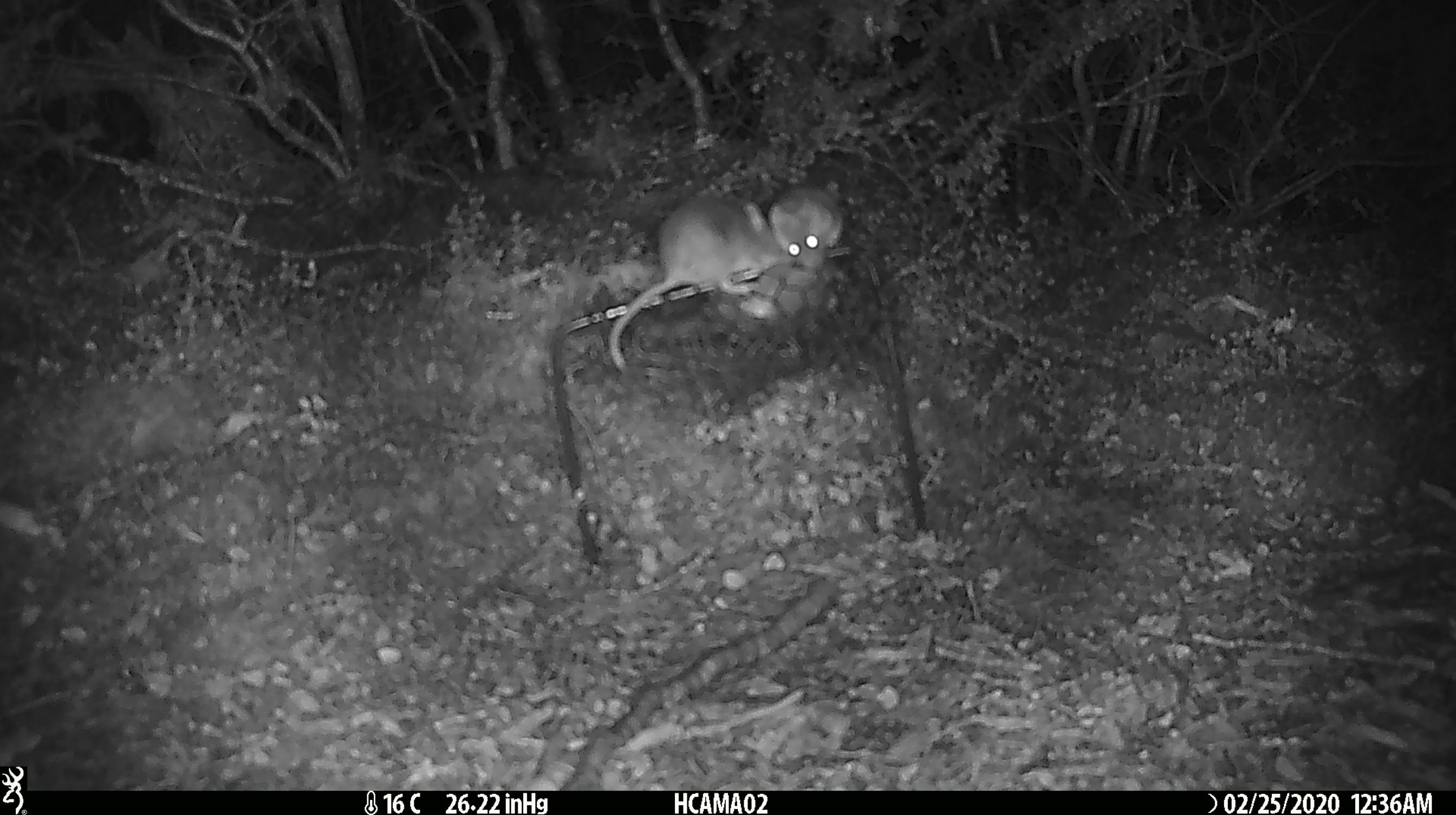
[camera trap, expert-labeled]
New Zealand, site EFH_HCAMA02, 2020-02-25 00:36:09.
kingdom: Animalia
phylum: Chordata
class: Mammalia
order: Rodentia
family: Muridae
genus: Mus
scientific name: Mus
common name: mouse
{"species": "mouse (Mus)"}